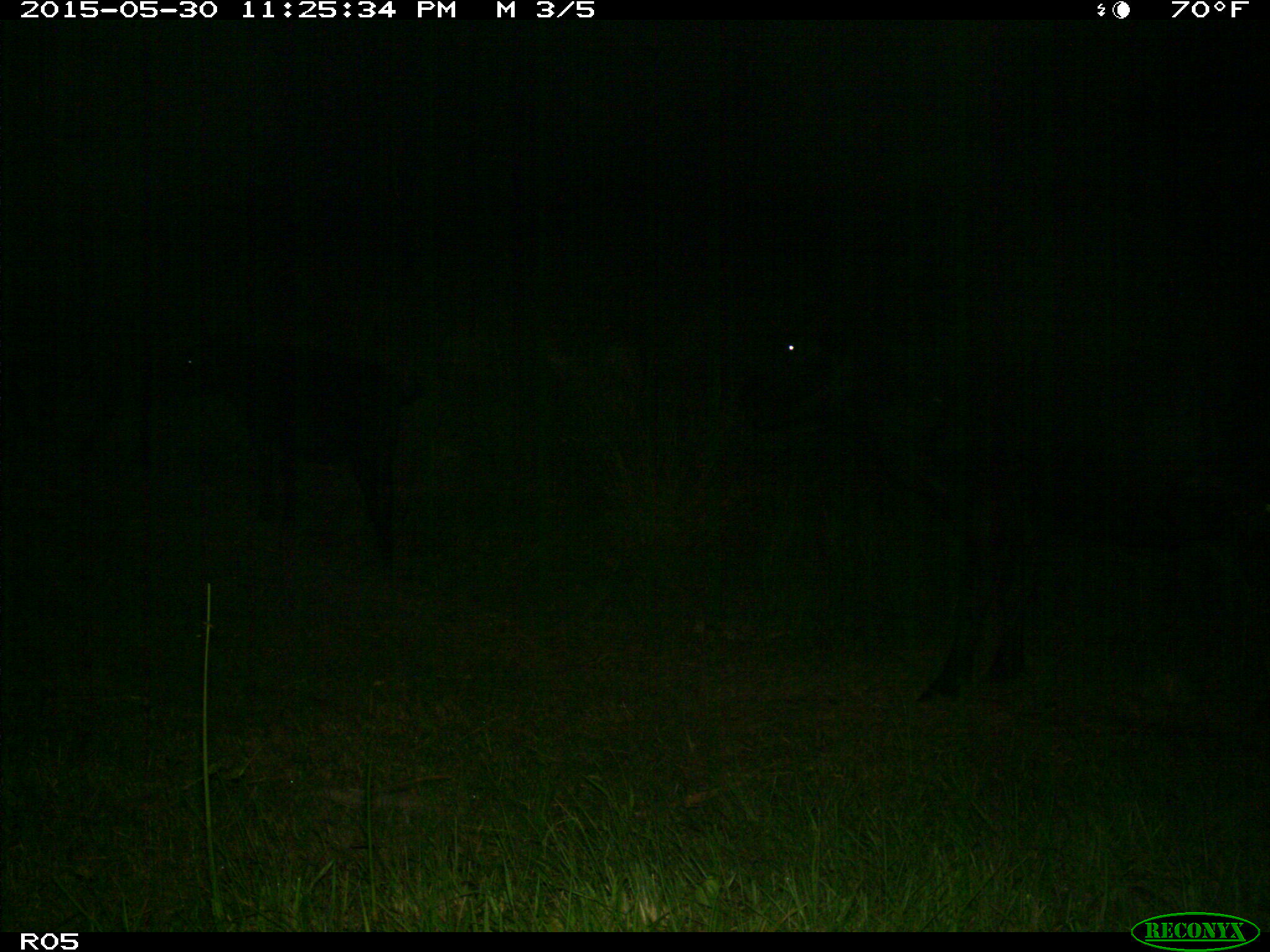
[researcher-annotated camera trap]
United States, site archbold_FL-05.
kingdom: Animalia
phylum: Chordata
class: Mammalia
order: Artiodactyla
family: Bovidae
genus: Bos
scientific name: Bos taurus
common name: domestic cow